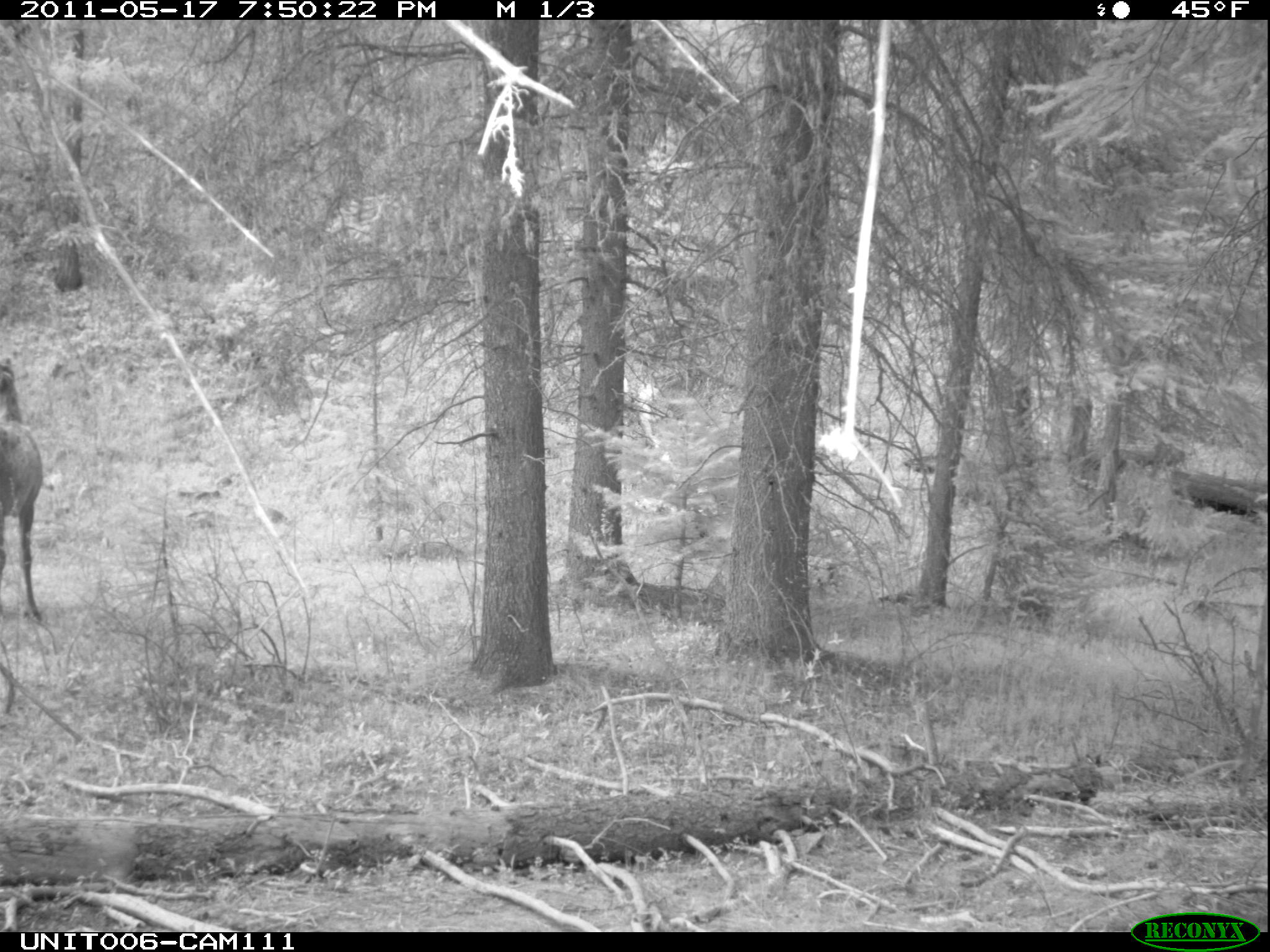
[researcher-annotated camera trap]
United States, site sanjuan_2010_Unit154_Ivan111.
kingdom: Animalia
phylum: Chordata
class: Mammalia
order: Artiodactyla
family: Cervidae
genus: Cervus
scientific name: Cervus elaphus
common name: red deer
Cervus elaphus (red deer).